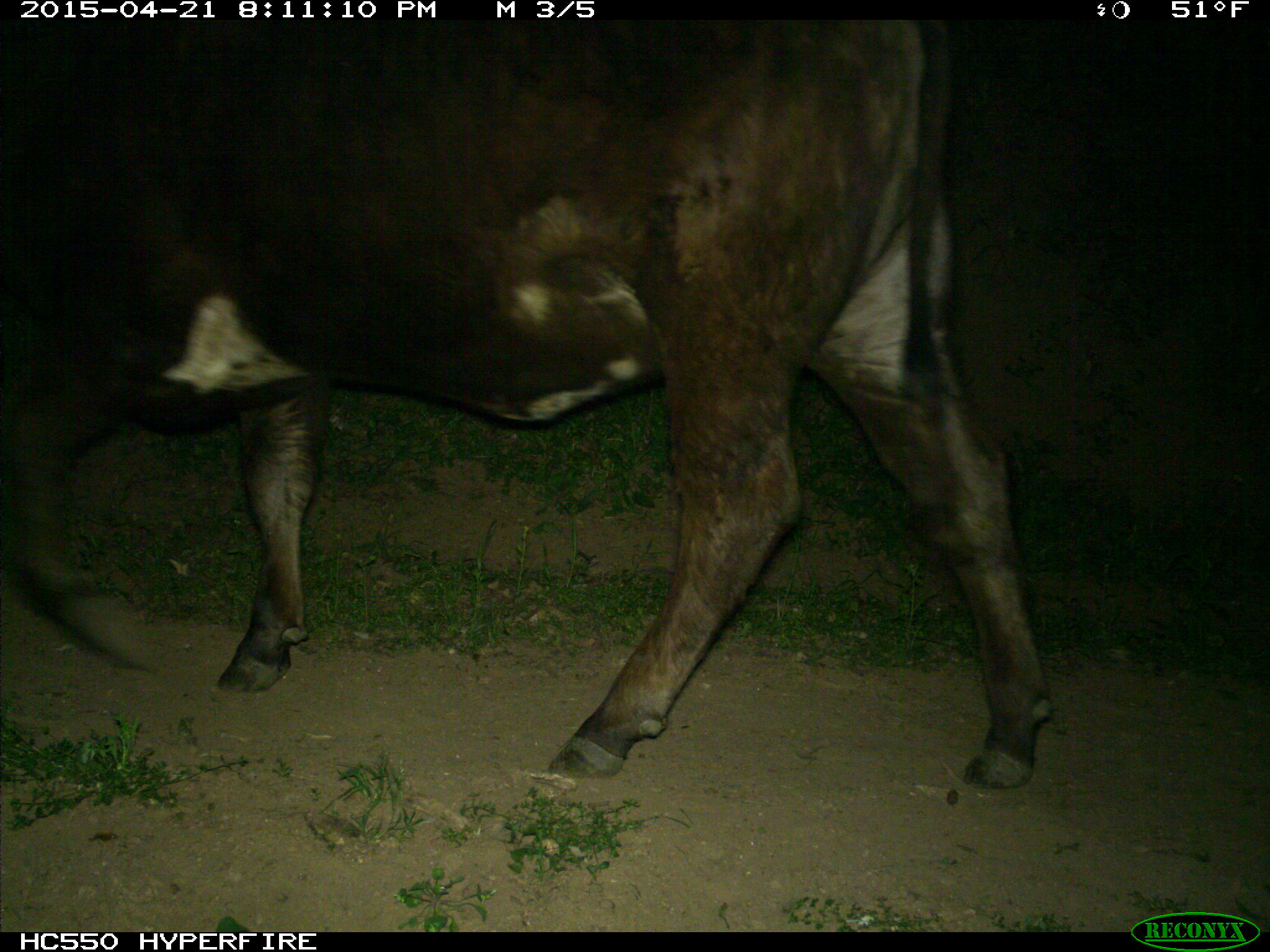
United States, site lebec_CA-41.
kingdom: Animalia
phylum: Chordata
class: Mammalia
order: Artiodactyla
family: Bovidae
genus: Bos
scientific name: Bos taurus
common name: domestic cow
Bos taurus (domestic cow).